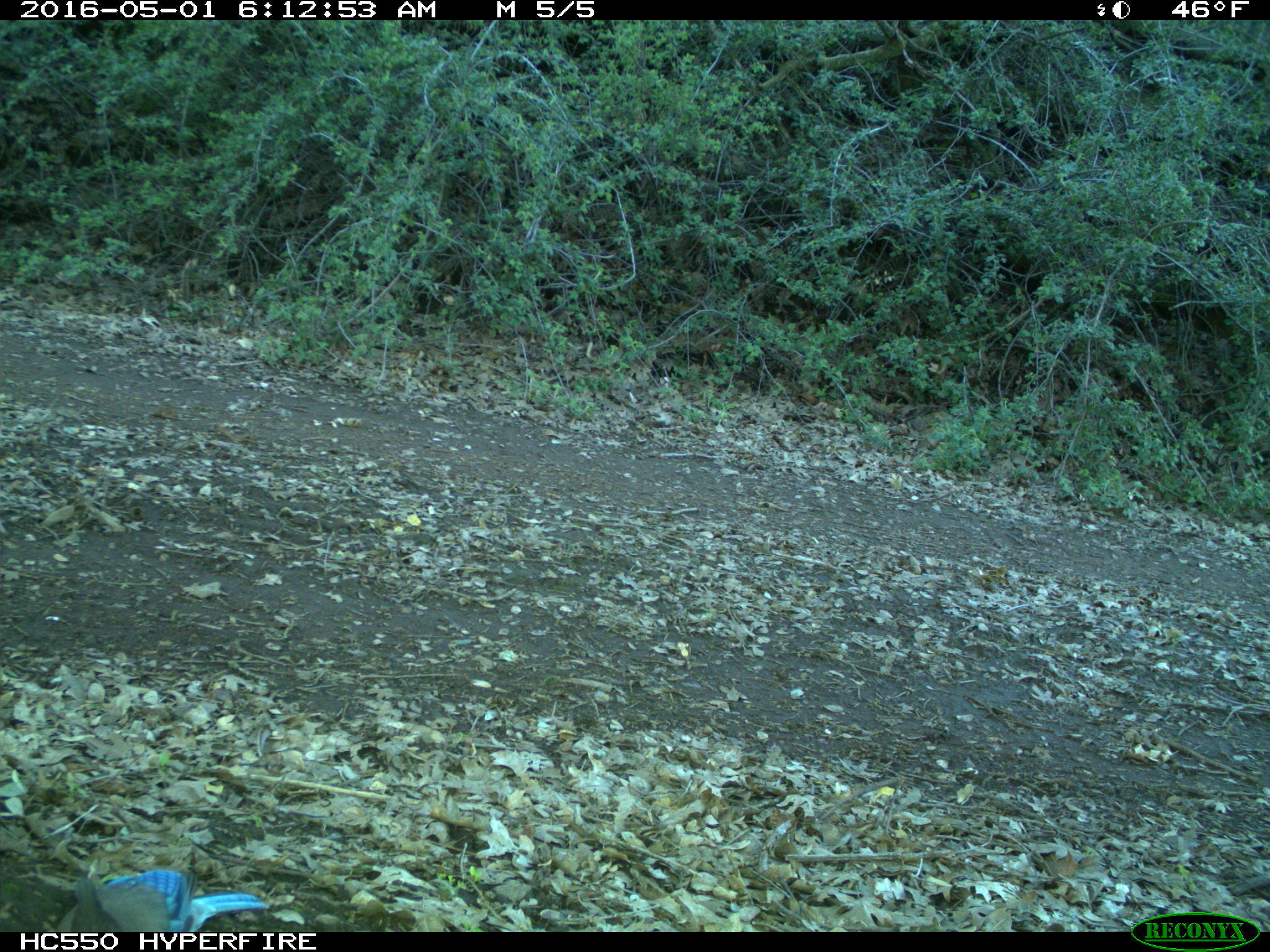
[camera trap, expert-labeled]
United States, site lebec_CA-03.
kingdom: Animalia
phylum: Chordata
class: Aves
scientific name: Aves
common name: birds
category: unidentified bird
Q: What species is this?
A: Unidentified bird (birds) (Aves).